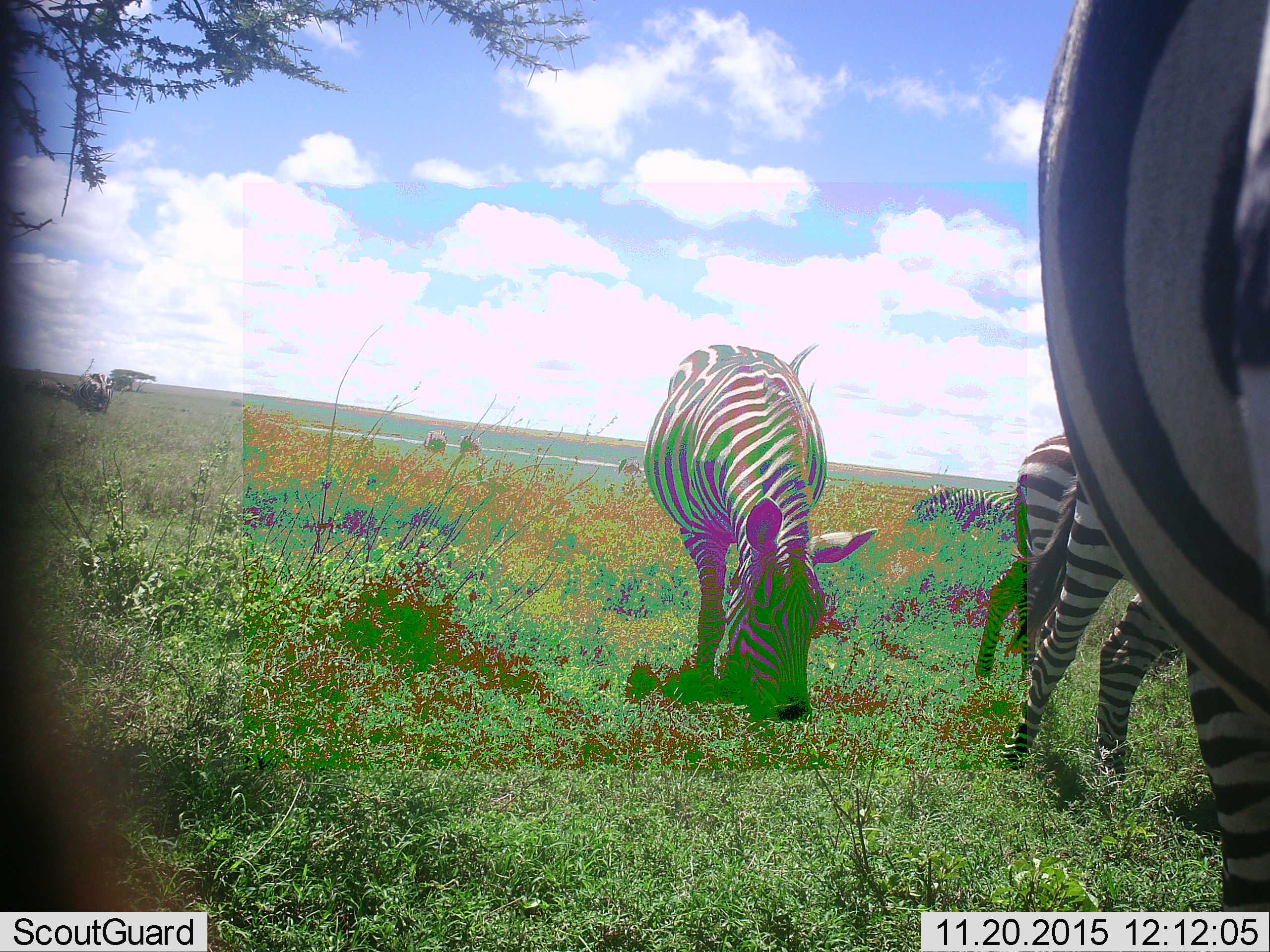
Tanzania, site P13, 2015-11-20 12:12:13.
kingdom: Animalia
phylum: Chordata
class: Mammalia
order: Perissodactyla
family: Equidae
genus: Equus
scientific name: Equus quagga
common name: plains zebra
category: zebra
Zebra (plains zebra) (Equus quagga), count 11-50. Behavior (volunteer vote fractions): standing 62%, resting 0%, moving 75%, interacting 12%. Young present (vote fraction): 0%. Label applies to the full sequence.